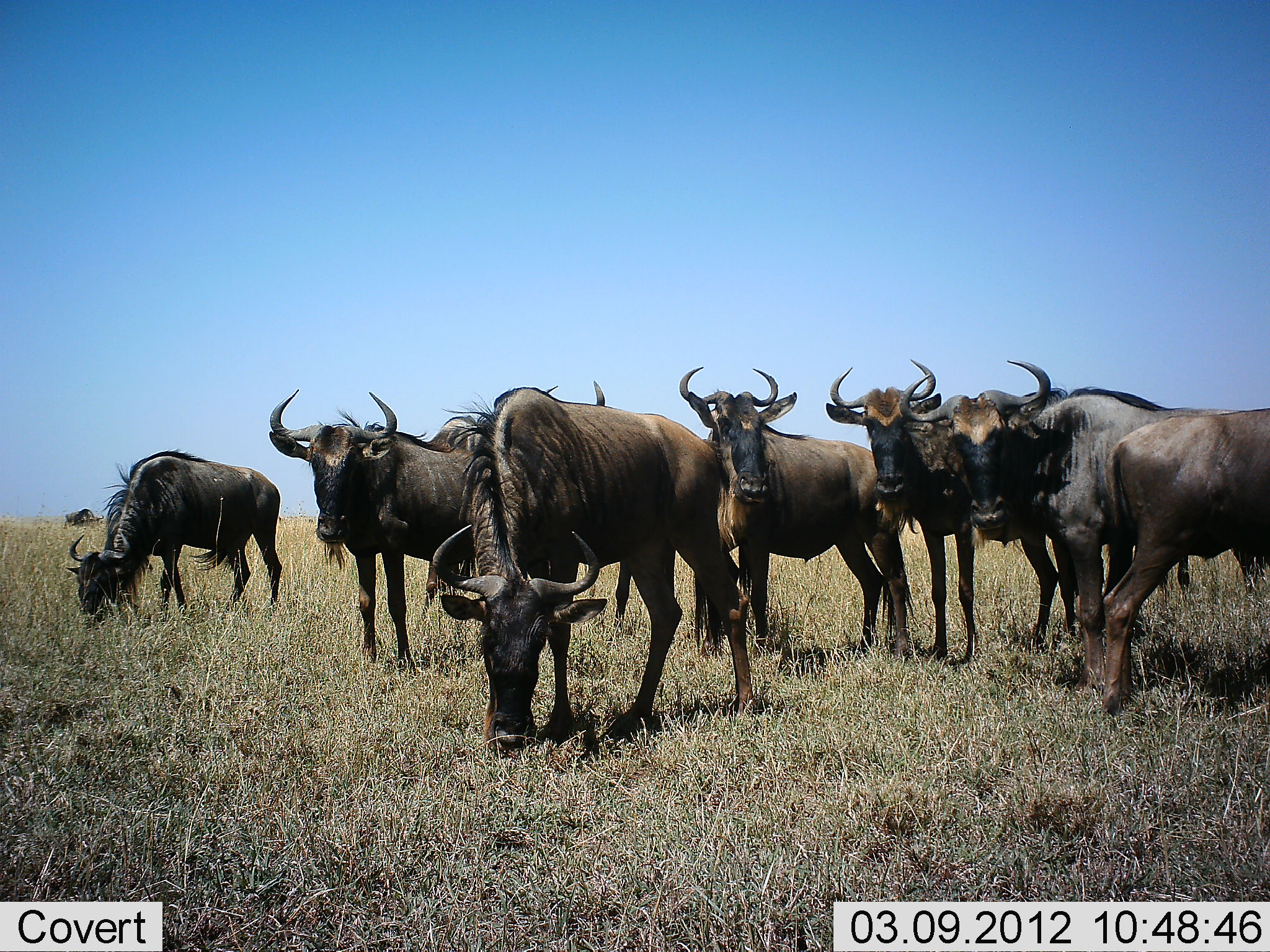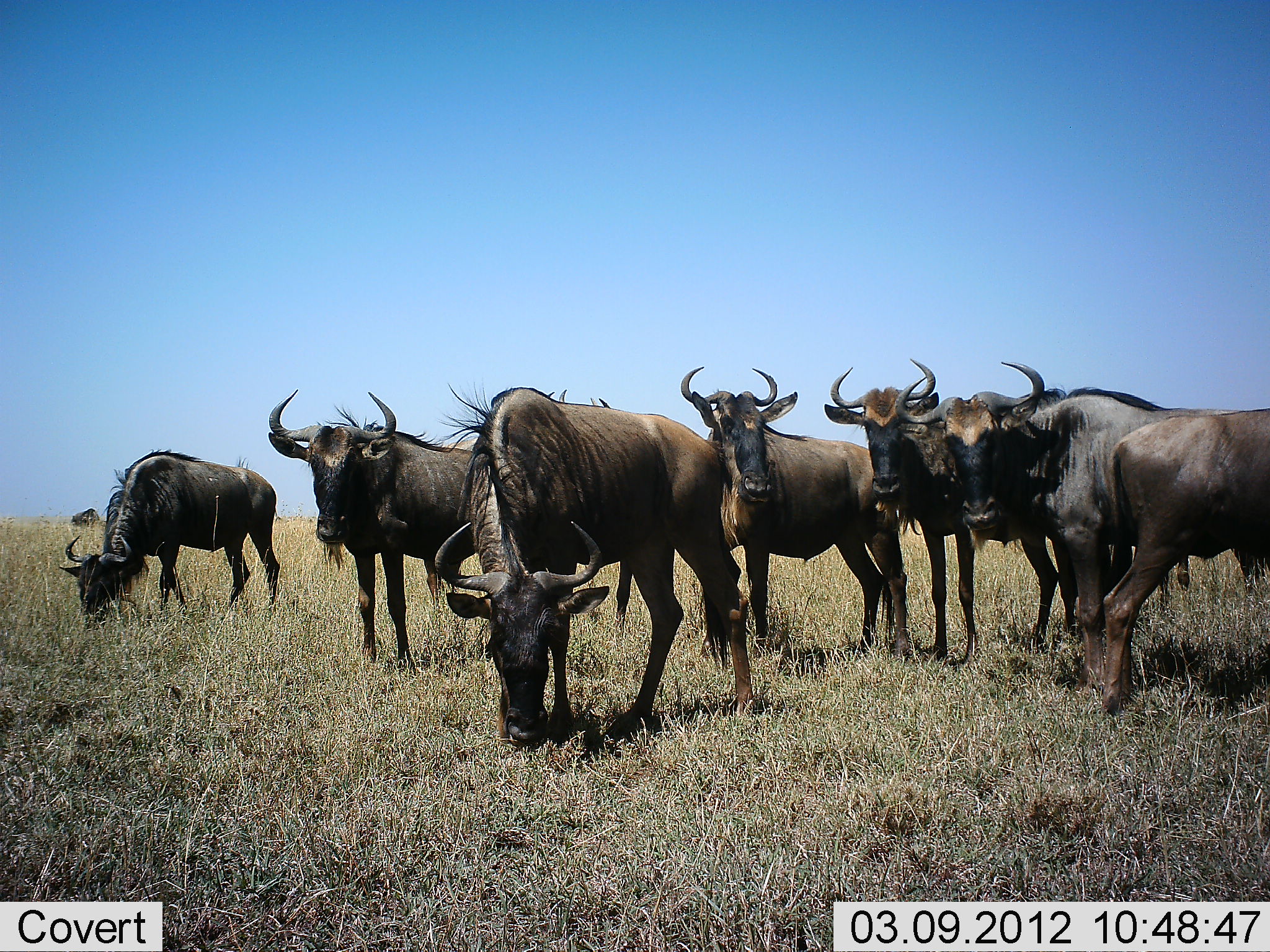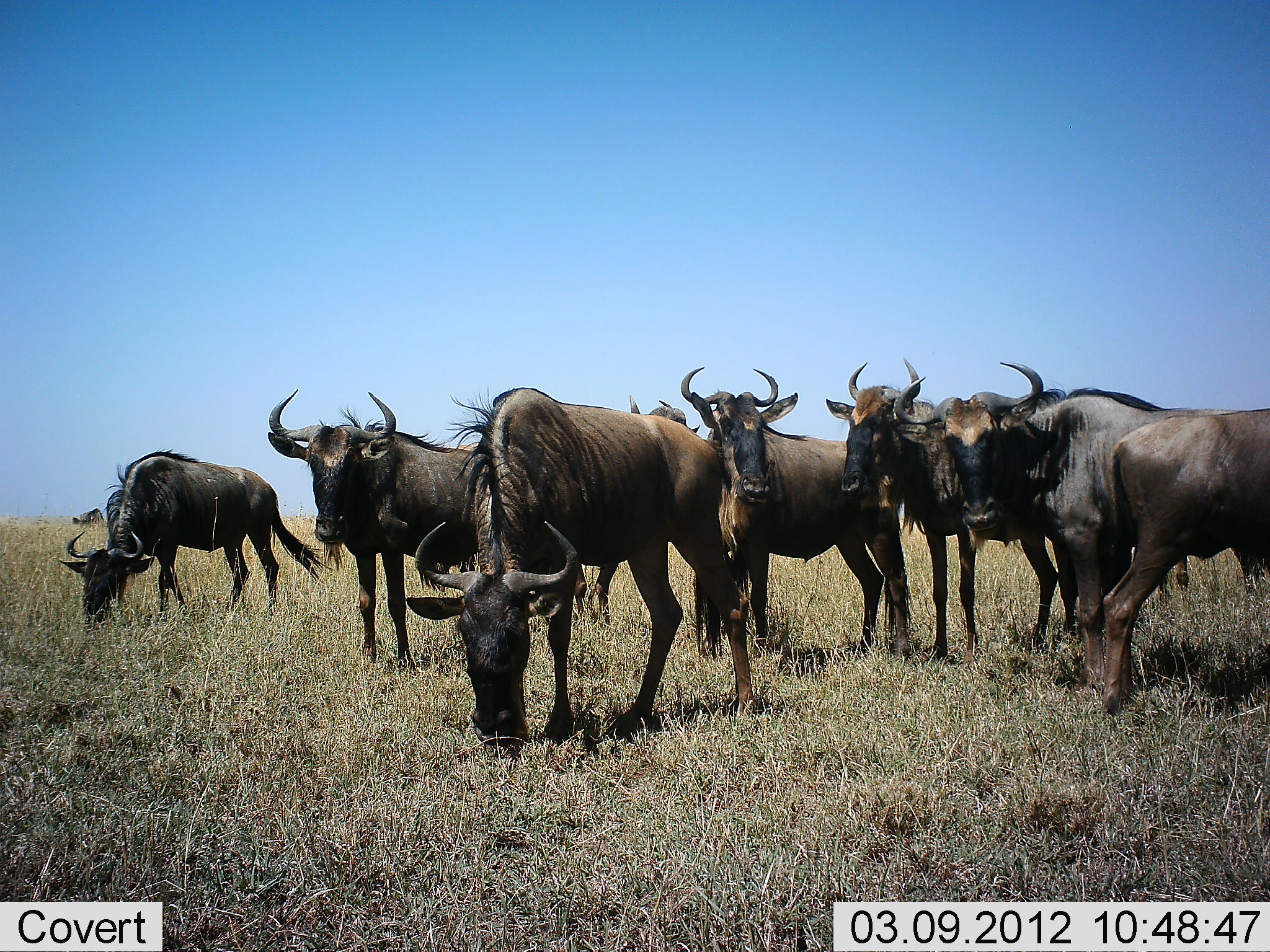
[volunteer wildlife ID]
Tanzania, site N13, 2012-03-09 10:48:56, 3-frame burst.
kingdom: Animalia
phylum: Chordata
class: Mammalia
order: Artiodactyla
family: Bovidae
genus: Connochaetes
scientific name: Connochaetes taurinus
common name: blue wildebeest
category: wildebeest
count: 8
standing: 89%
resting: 0%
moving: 7%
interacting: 4%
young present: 11%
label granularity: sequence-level